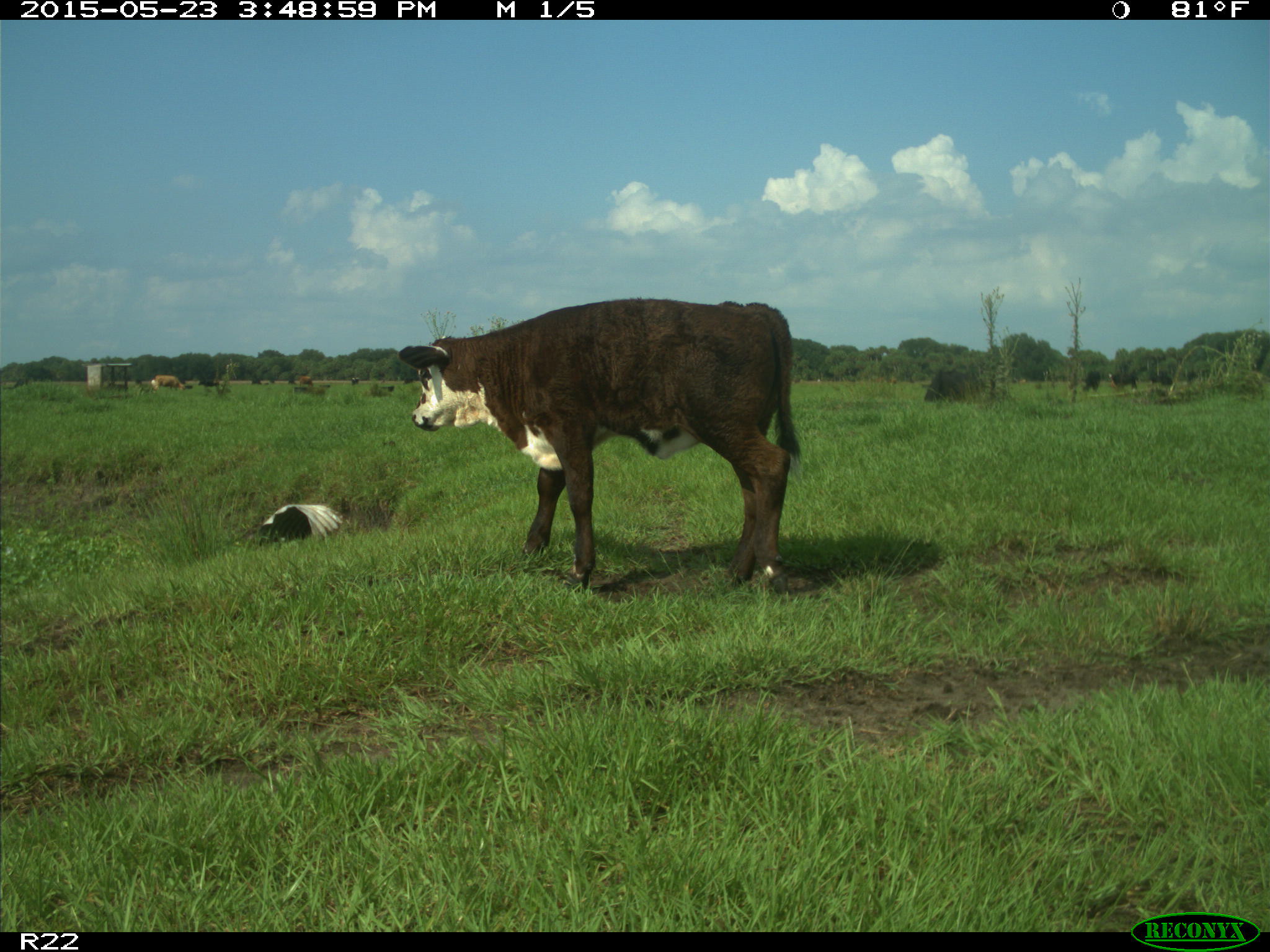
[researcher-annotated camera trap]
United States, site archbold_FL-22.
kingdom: Animalia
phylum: Chordata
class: Mammalia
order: Artiodactyla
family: Bovidae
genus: Bos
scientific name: Bos taurus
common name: domestic cow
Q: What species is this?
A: Bos taurus (domestic cow).